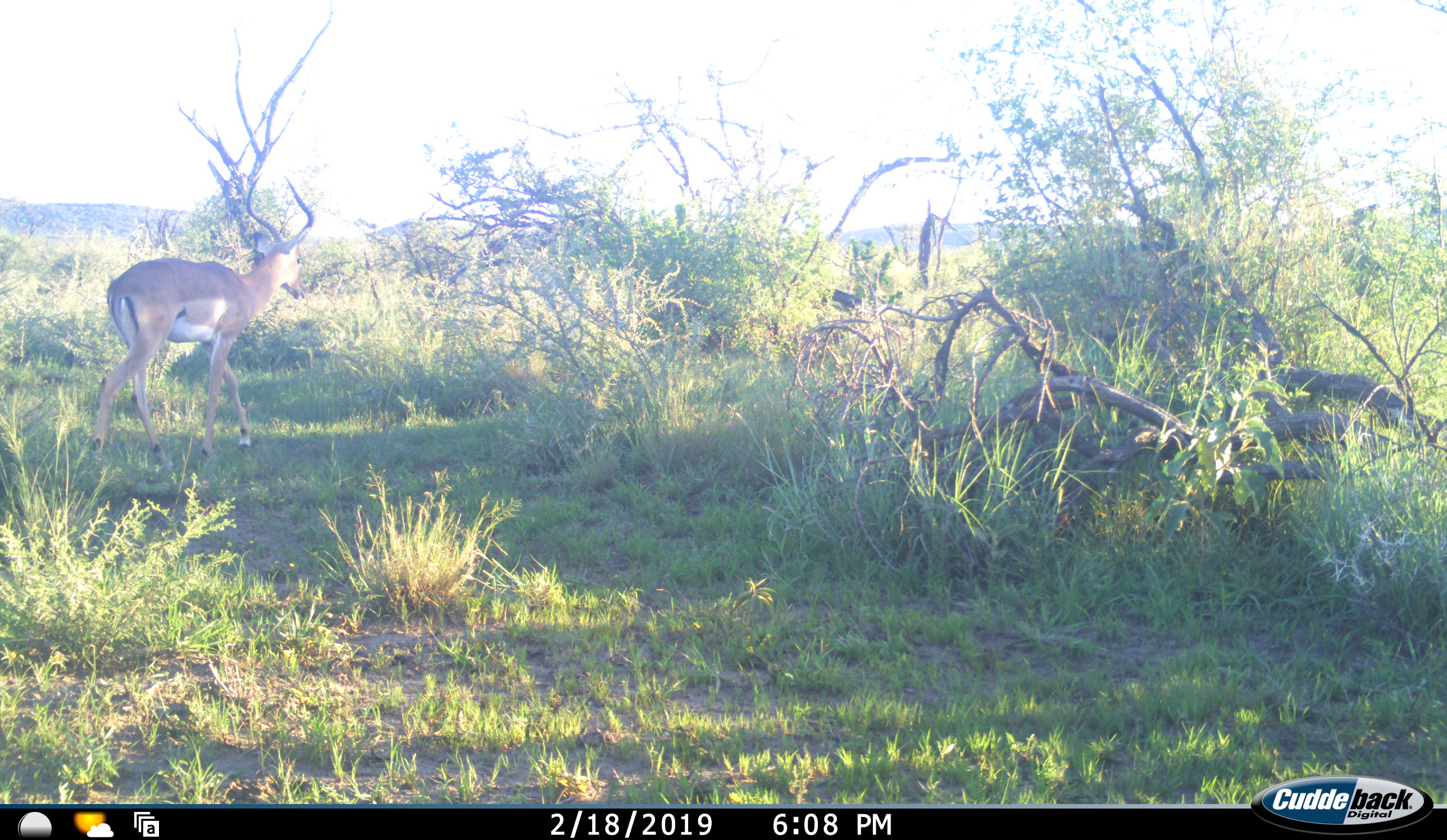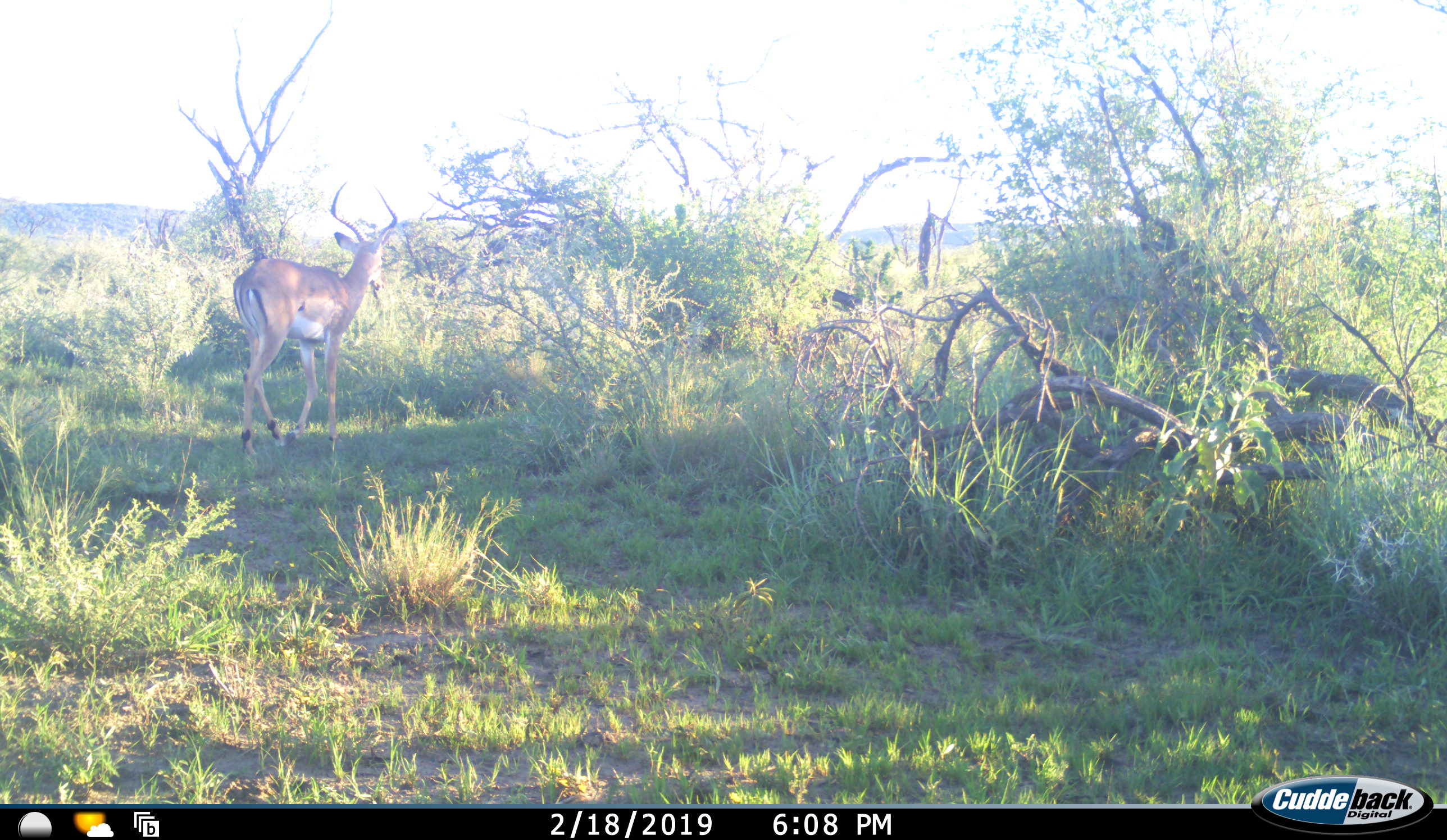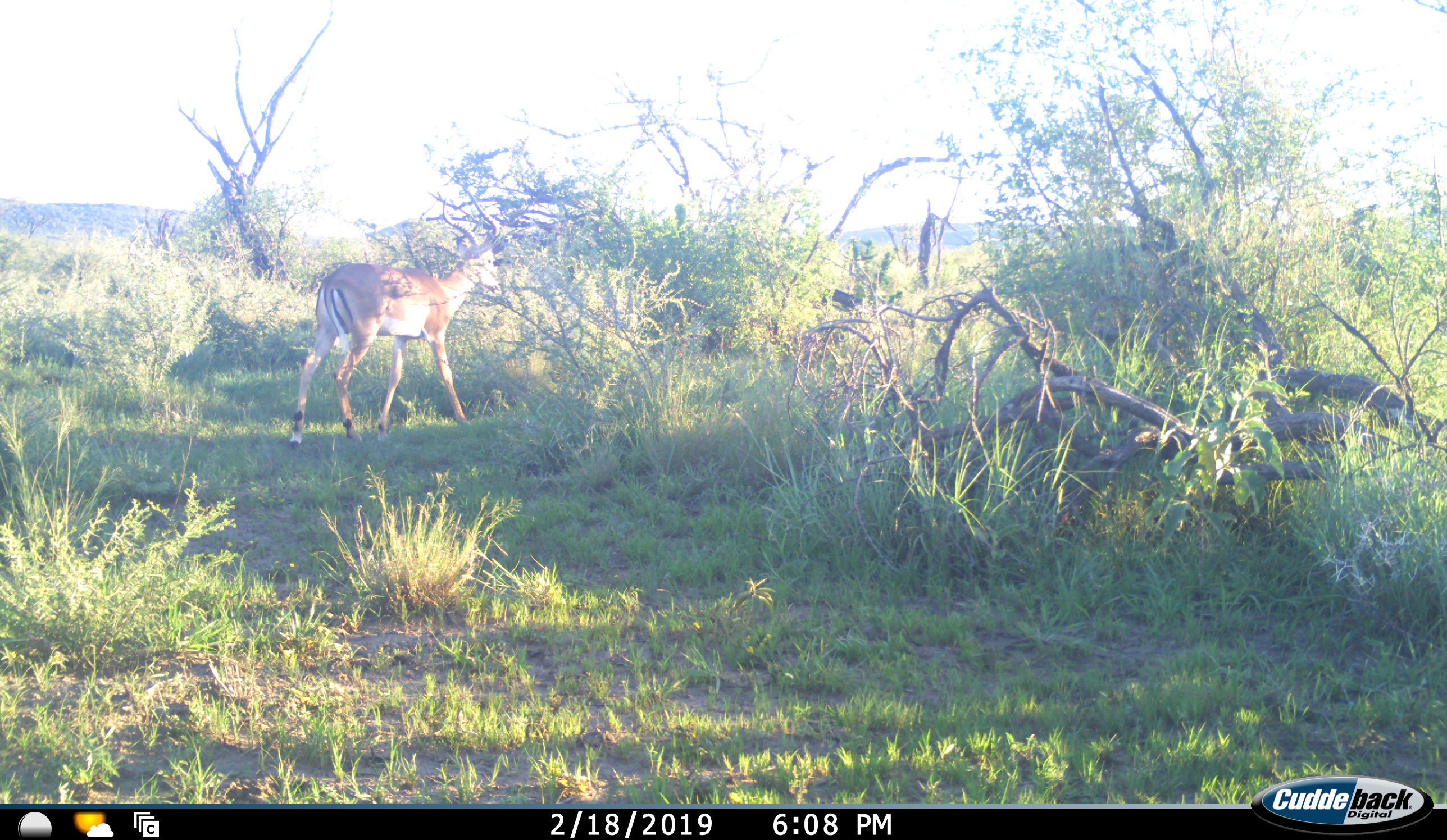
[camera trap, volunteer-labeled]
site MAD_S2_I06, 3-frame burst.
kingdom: Animalia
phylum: Chordata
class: Mammalia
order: Artiodactyla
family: Bovidae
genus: Aepyceros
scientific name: Aepyceros melampus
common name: impala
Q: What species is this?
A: Impala (Aepyceros melampus).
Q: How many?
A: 1.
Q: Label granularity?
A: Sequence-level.